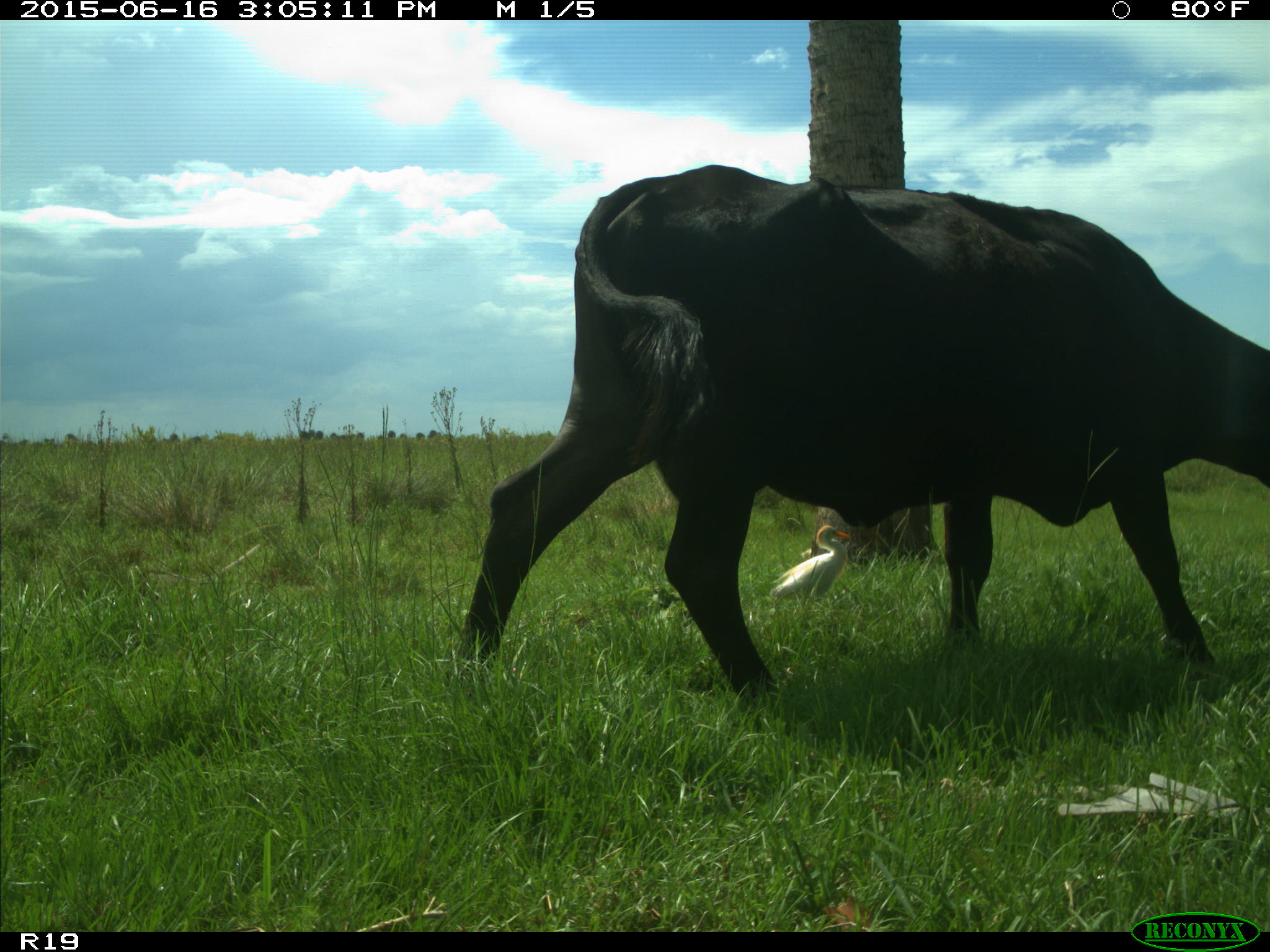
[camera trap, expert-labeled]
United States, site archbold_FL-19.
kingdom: Animalia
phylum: Chordata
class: Mammalia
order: Artiodactyla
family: Bovidae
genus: Bos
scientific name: Bos taurus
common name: domestic cow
Bos taurus (domestic cow).